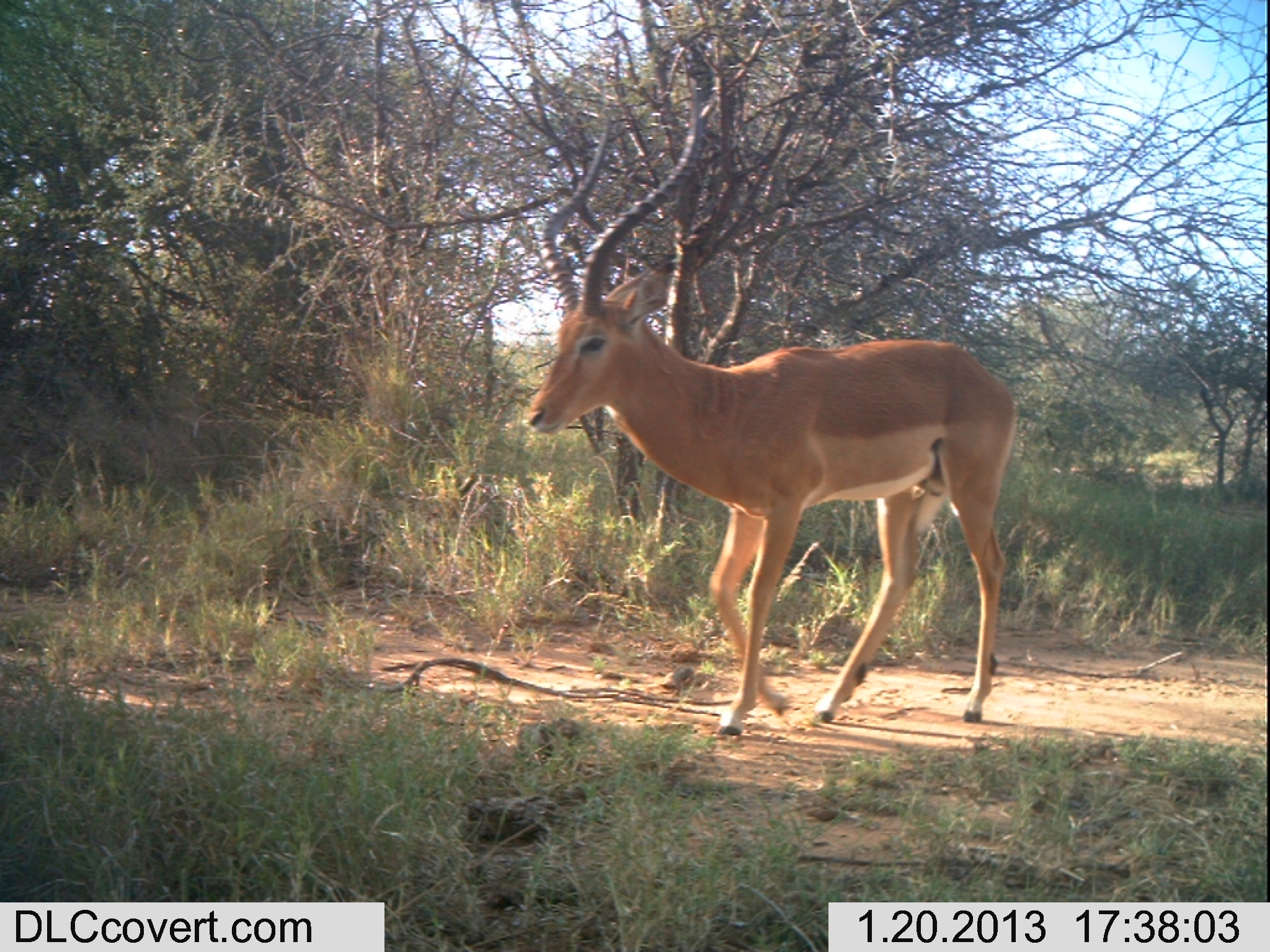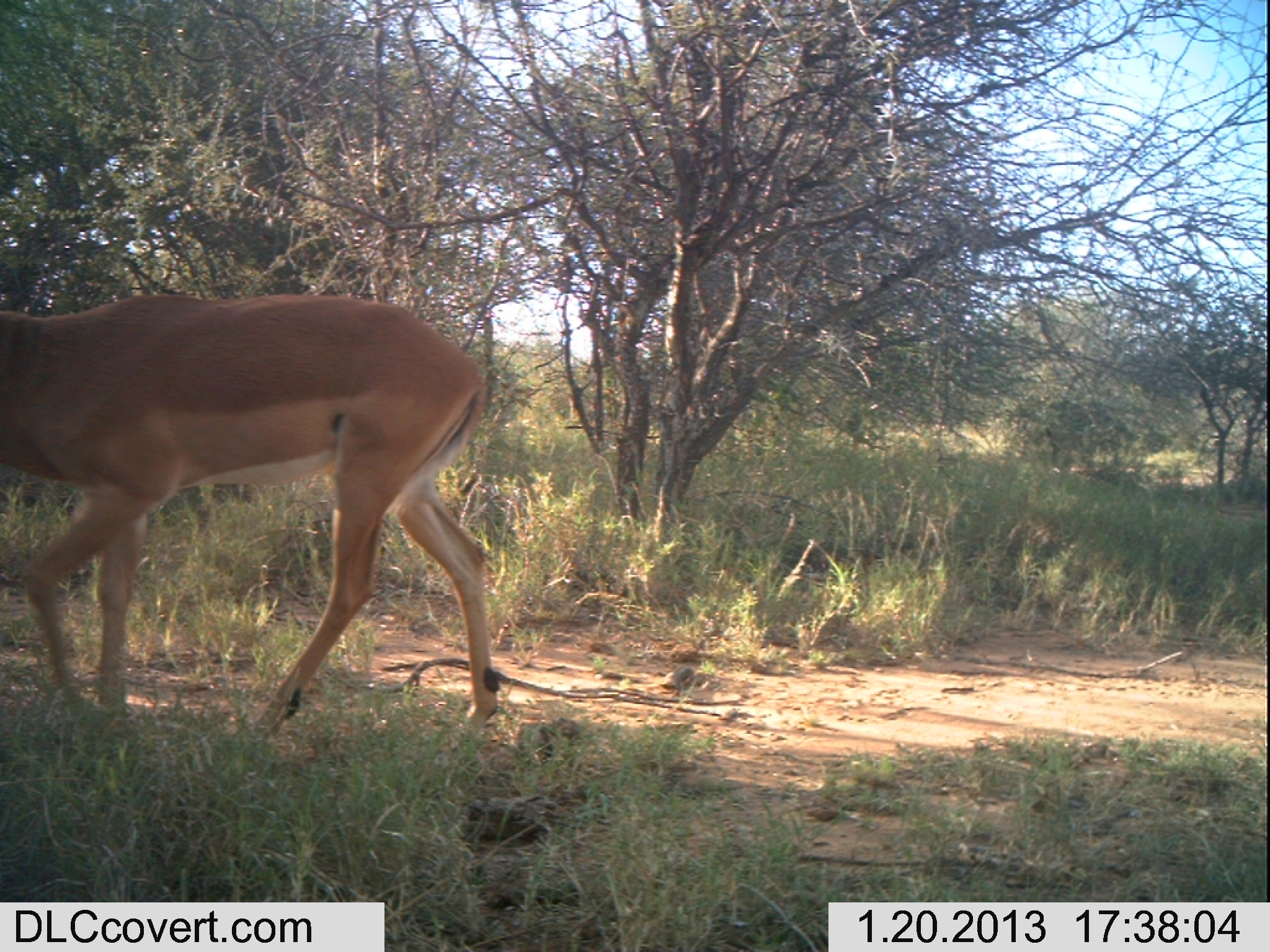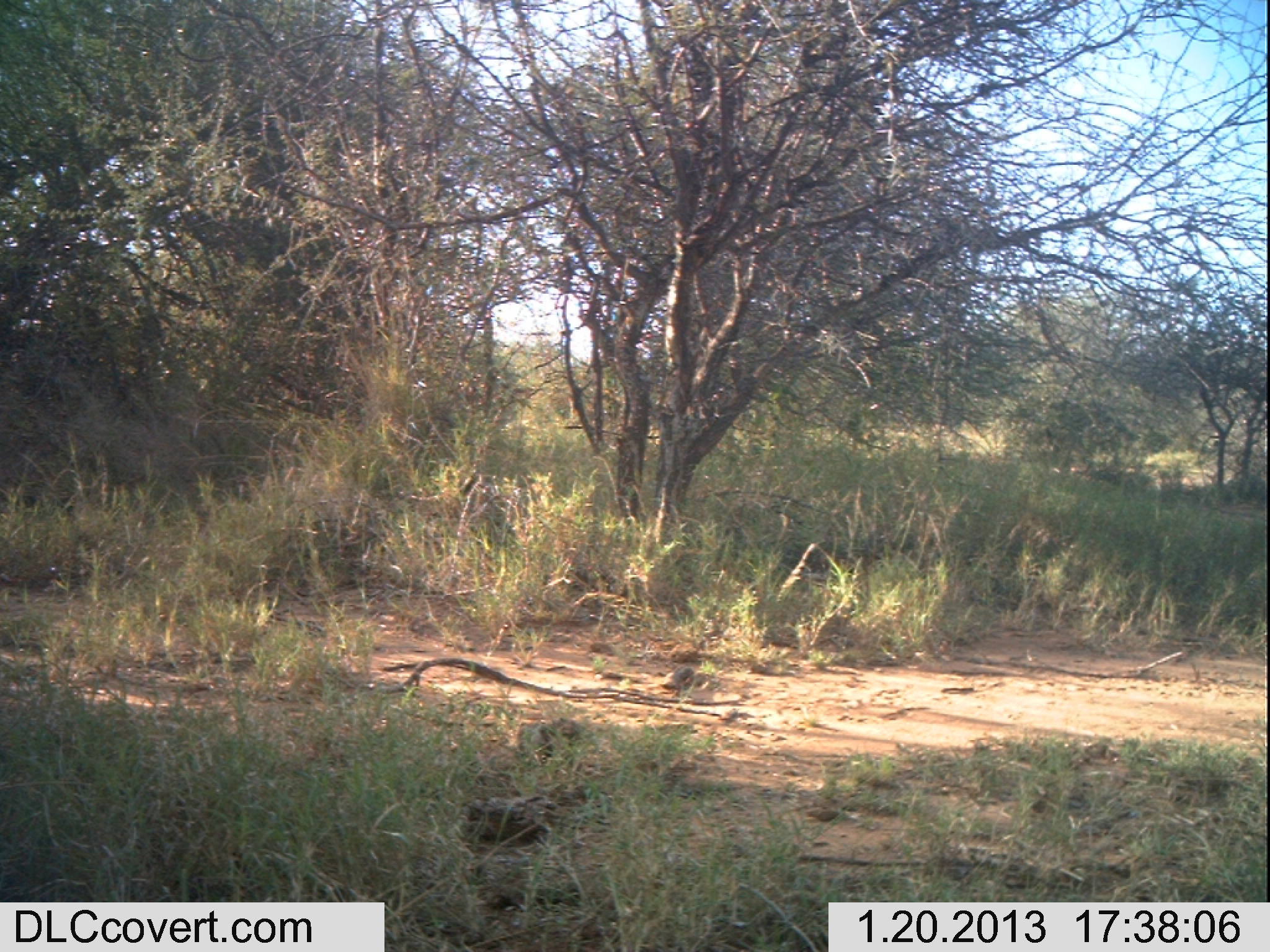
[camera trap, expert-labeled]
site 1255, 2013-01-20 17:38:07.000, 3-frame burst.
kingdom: Animalia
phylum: Chordata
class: Mammalia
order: Artiodactyla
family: Bovidae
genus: Aepyceros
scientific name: Aepyceros melampus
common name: impala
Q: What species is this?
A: Aepyceros melampus (impala).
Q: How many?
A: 1.